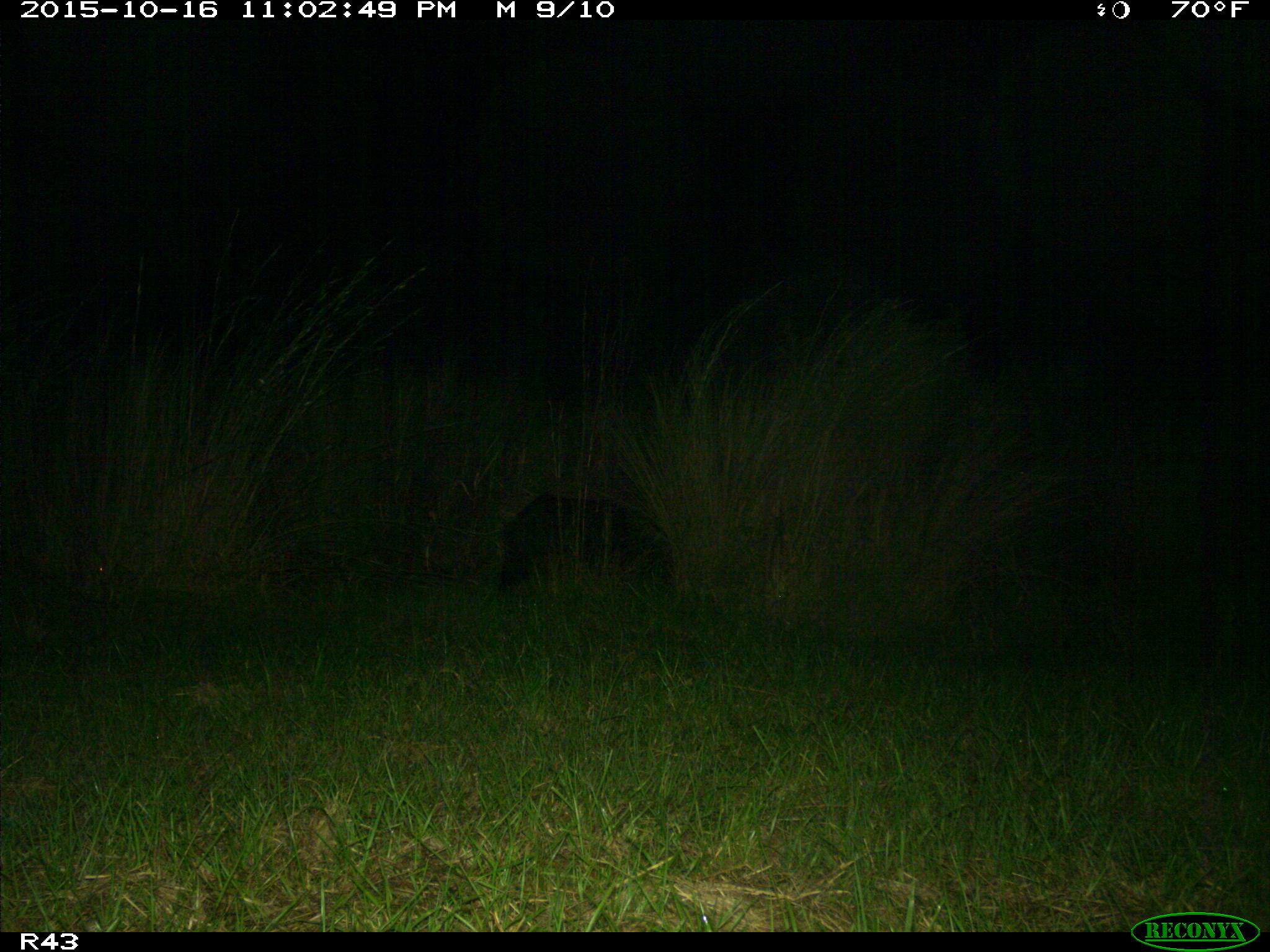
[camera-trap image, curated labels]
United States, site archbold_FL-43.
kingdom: Animalia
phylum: Chordata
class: Mammalia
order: Artiodactyla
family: Suidae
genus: Sus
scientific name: Sus scrofa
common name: wild boar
Sus scrofa (wild boar).